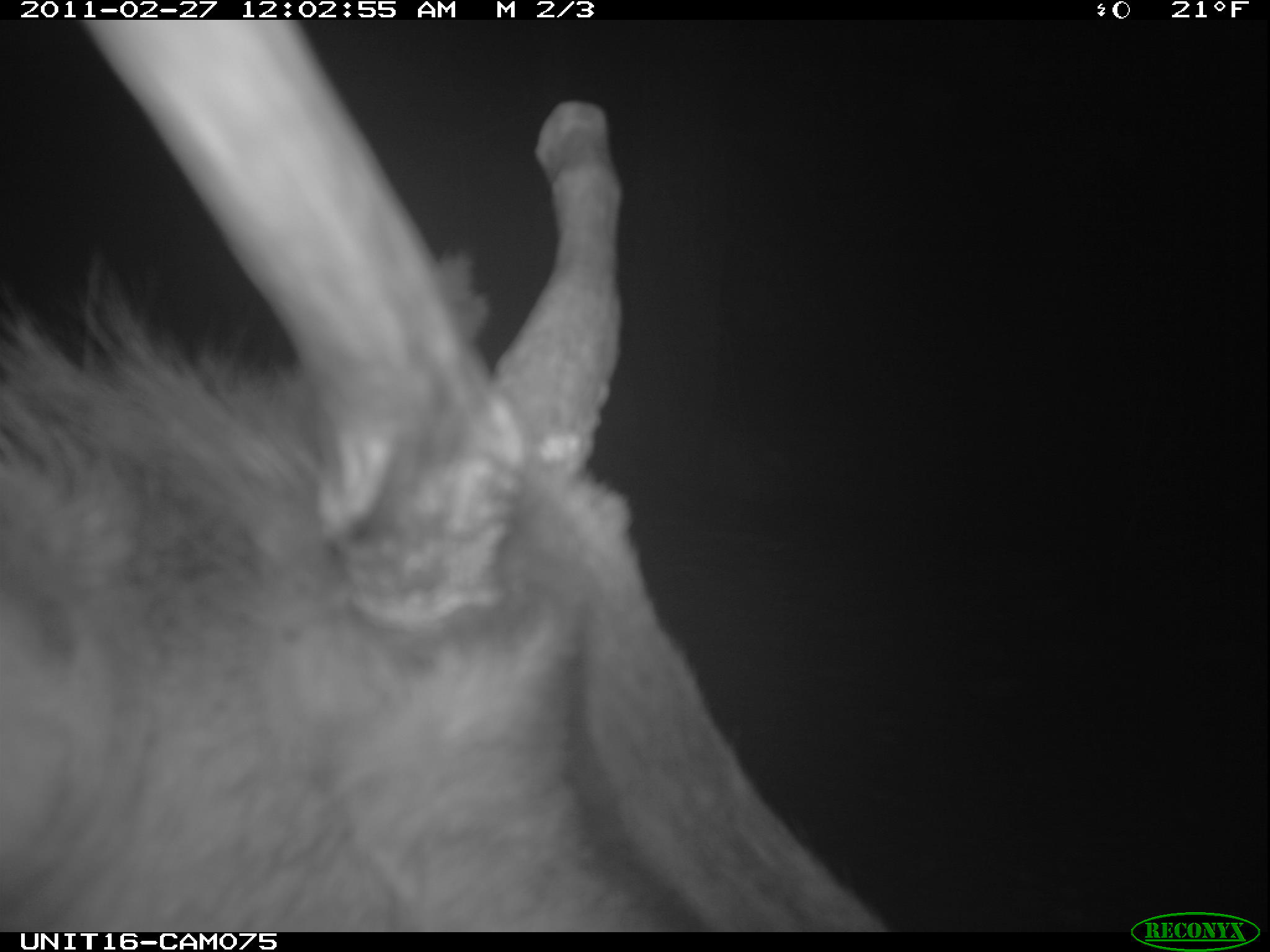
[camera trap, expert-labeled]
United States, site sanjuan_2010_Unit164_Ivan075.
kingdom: Animalia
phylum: Chordata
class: Mammalia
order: Artiodactyla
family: Cervidae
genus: Cervus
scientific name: Cervus elaphus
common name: red deer